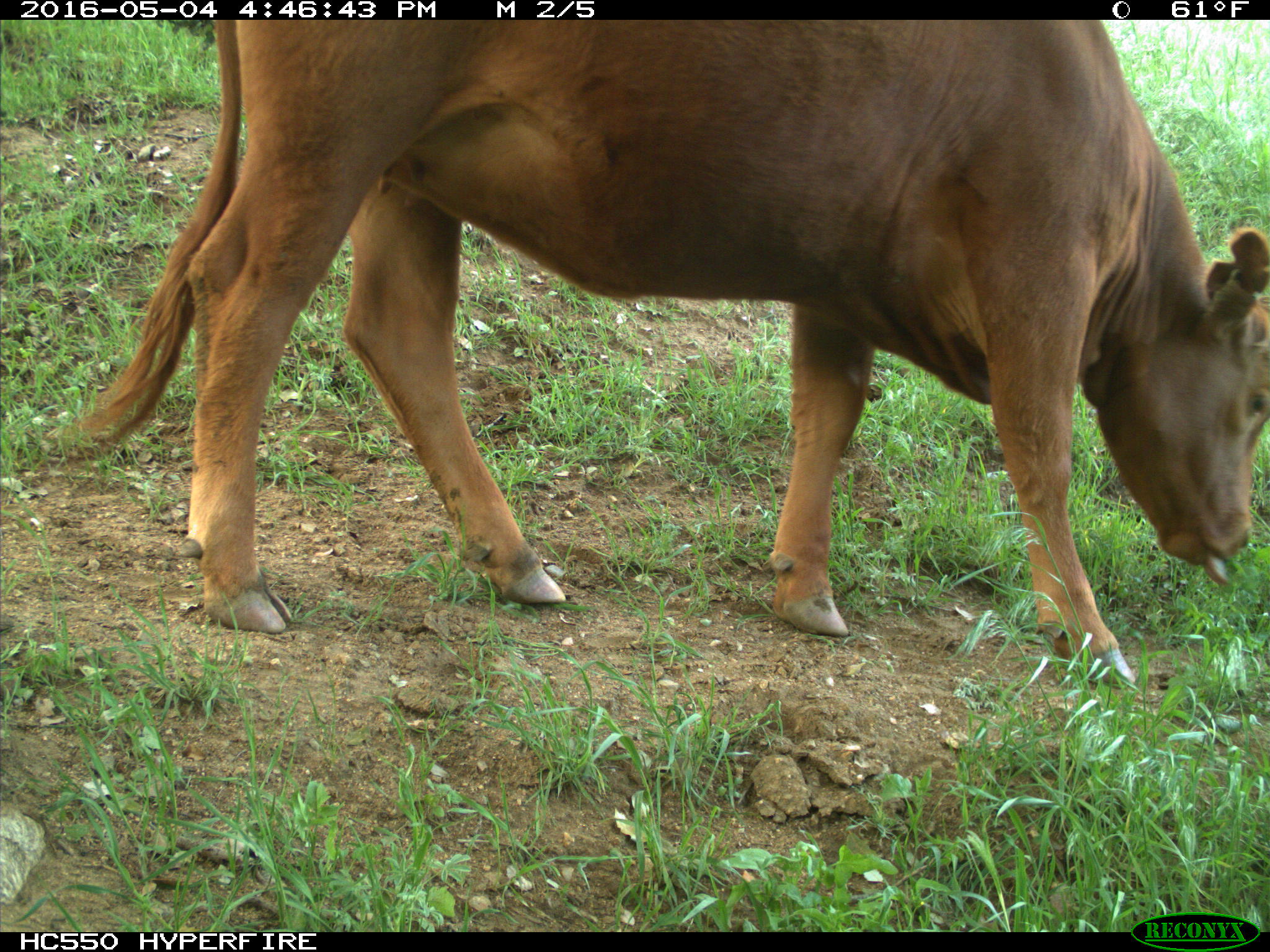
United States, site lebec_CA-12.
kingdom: Animalia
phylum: Chordata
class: Mammalia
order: Artiodactyla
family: Bovidae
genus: Bos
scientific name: Bos taurus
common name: domestic cow